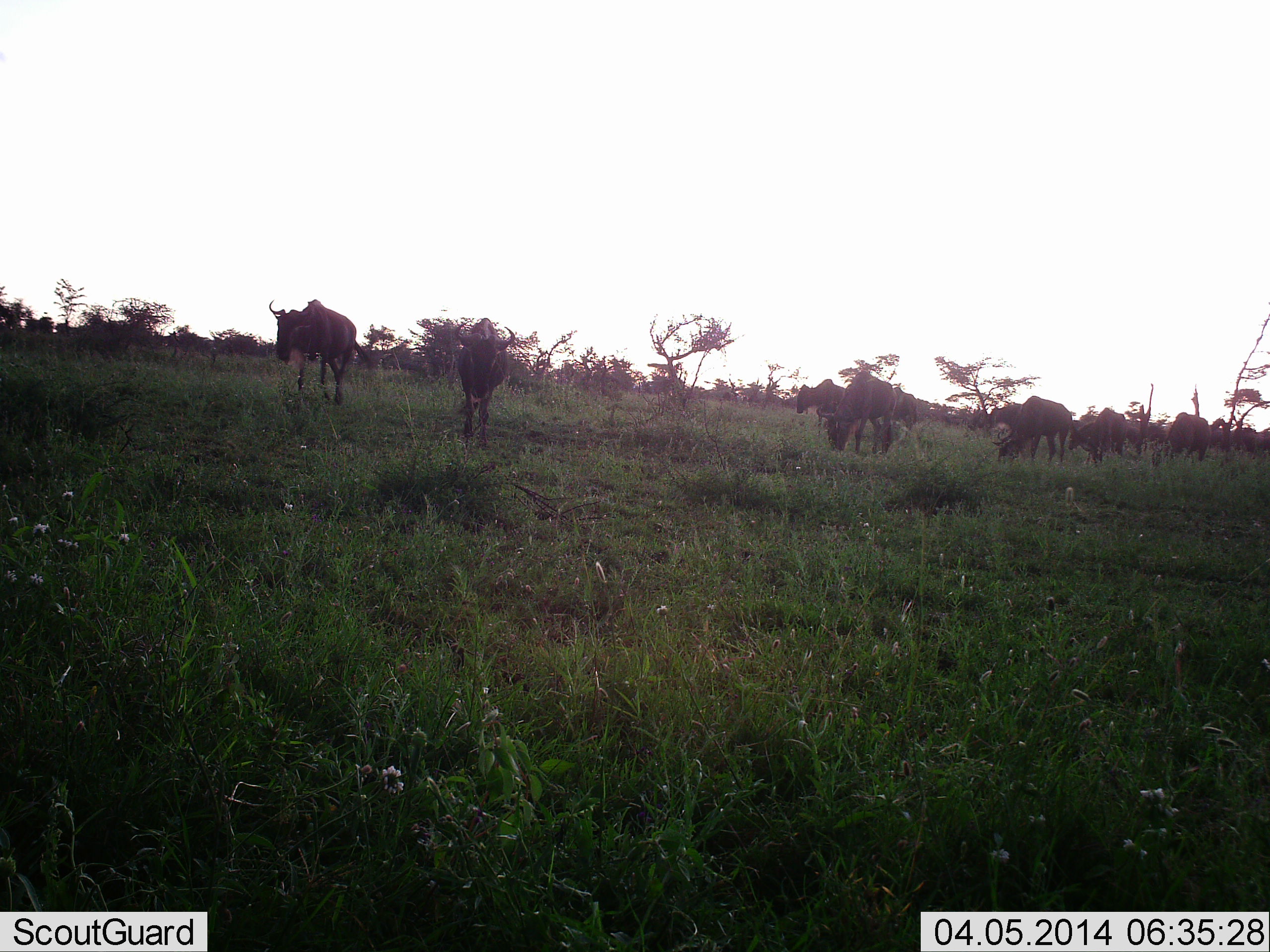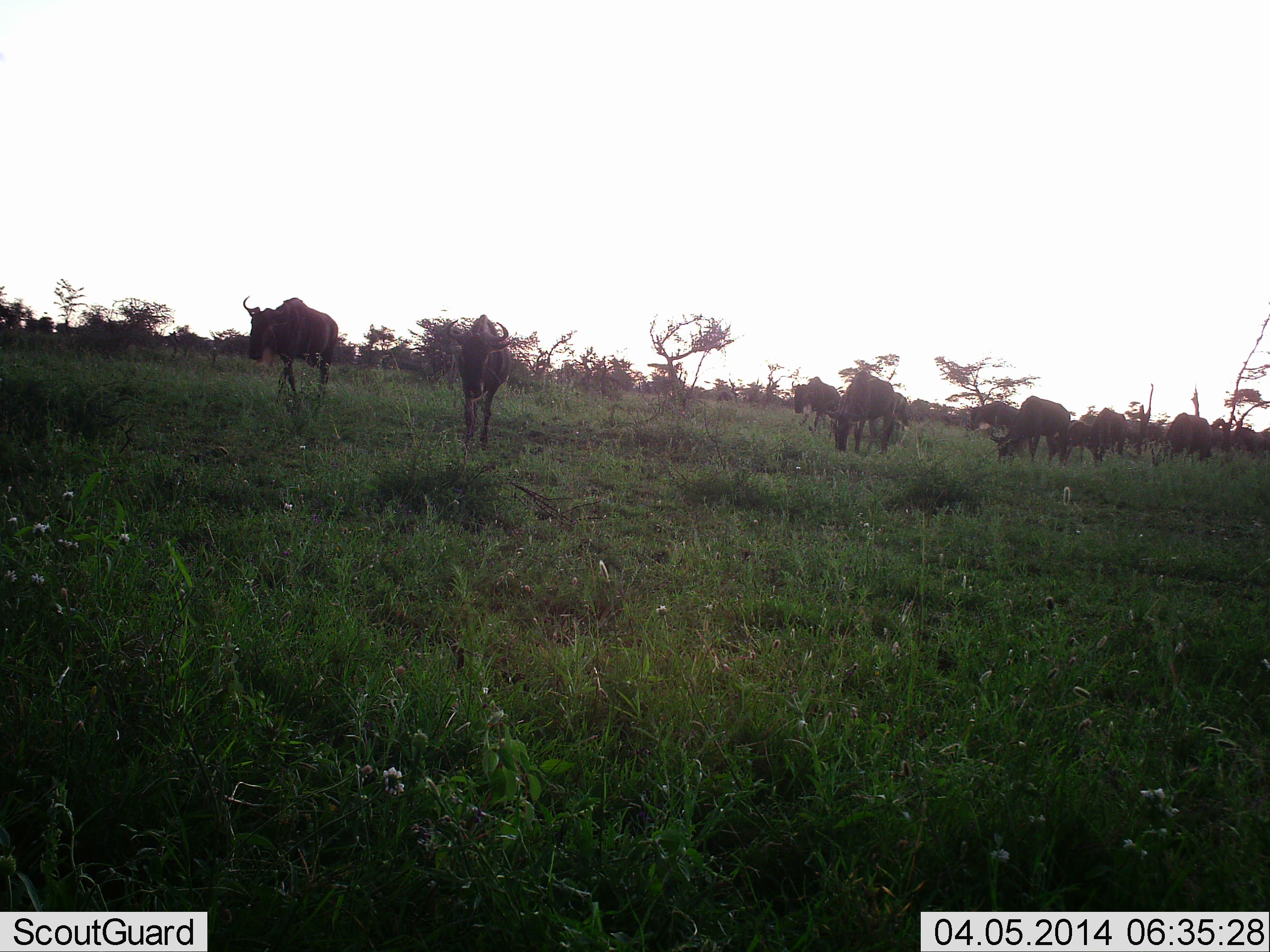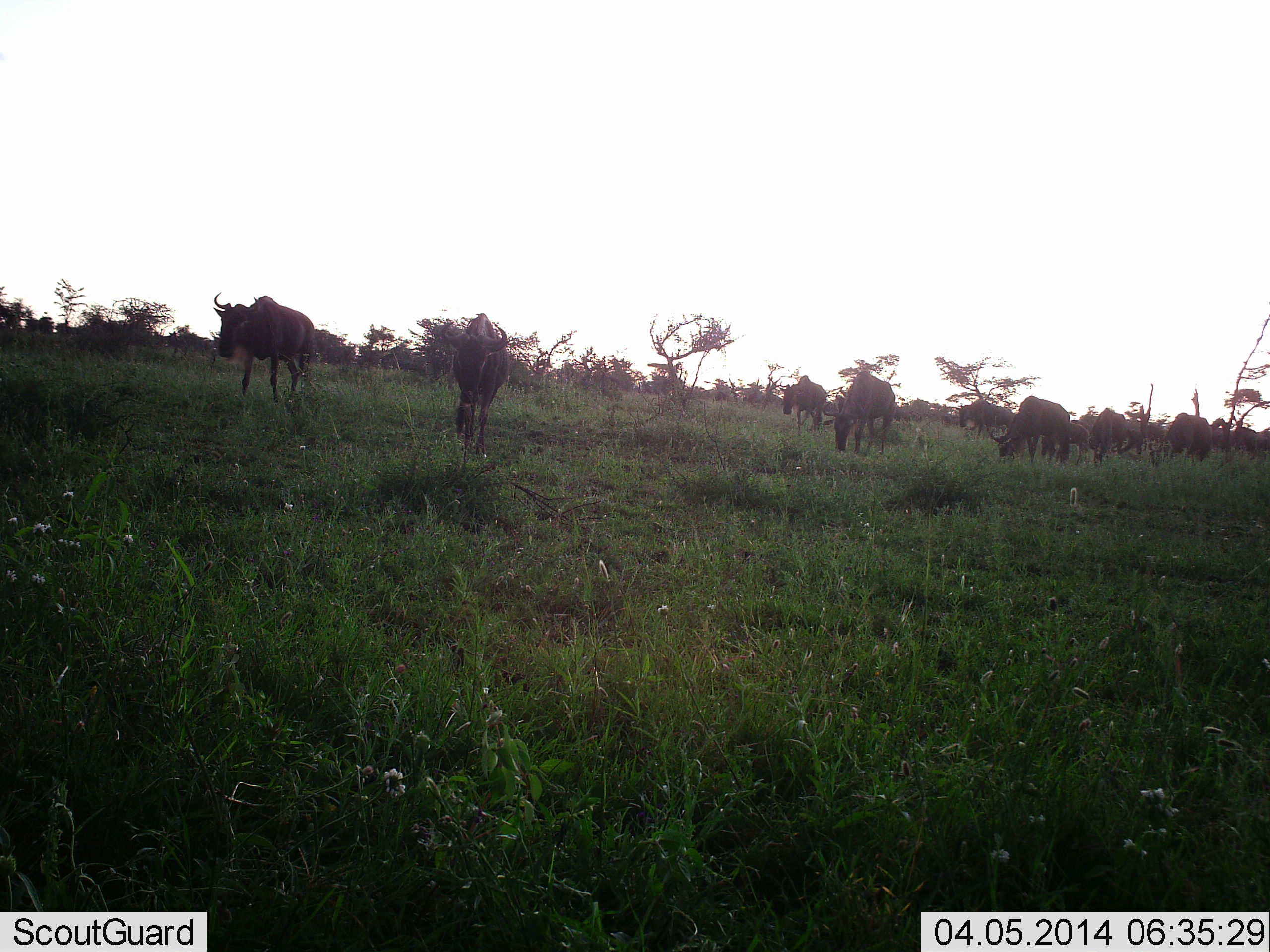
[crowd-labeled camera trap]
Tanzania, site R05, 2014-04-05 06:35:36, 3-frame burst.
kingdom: Animalia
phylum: Chordata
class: Mammalia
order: Artiodactyla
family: Bovidae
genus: Connochaetes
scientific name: Connochaetes taurinus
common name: blue wildebeest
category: wildebeest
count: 11-50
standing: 42%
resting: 2%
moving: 80%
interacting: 2%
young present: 2%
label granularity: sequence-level